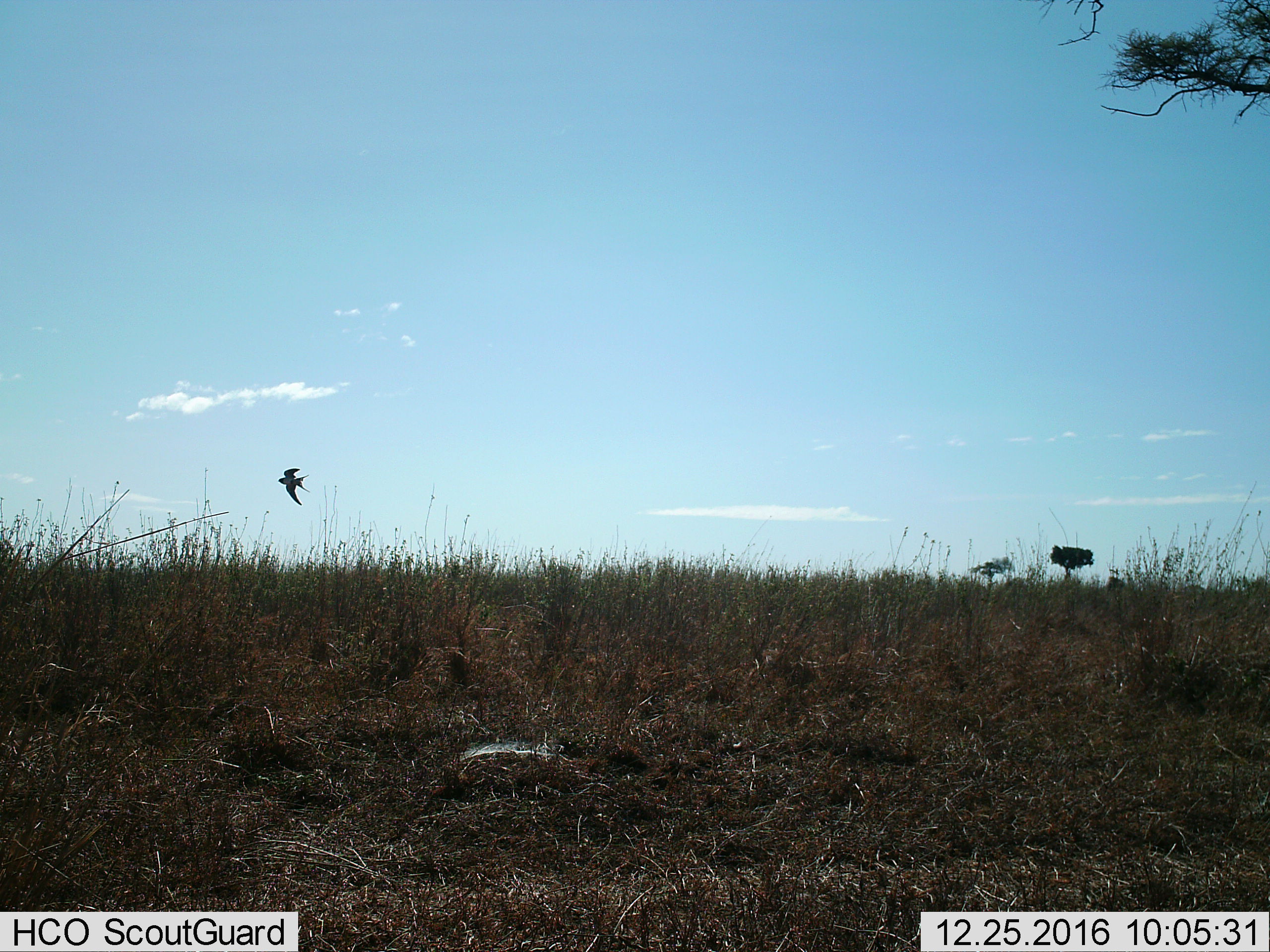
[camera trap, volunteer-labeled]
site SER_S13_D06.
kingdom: Animalia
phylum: Chordata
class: Aves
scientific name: Aves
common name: bird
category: birdother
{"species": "birdother (bird) (Aves)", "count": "1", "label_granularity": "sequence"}